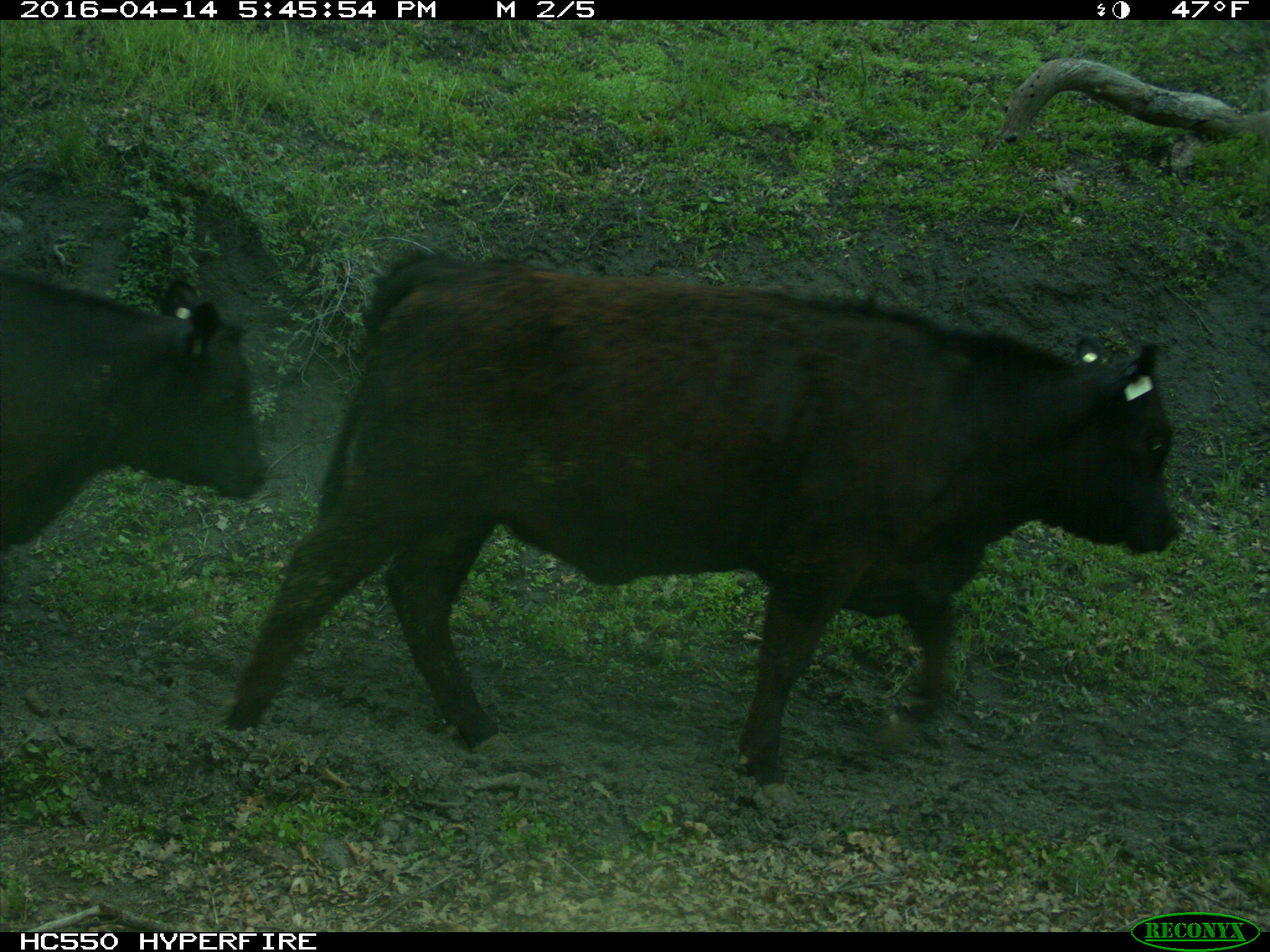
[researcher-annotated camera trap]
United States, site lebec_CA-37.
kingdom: Animalia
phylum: Chordata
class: Mammalia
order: Artiodactyla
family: Bovidae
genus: Bos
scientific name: Bos taurus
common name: domestic cow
Bos taurus (domestic cow).